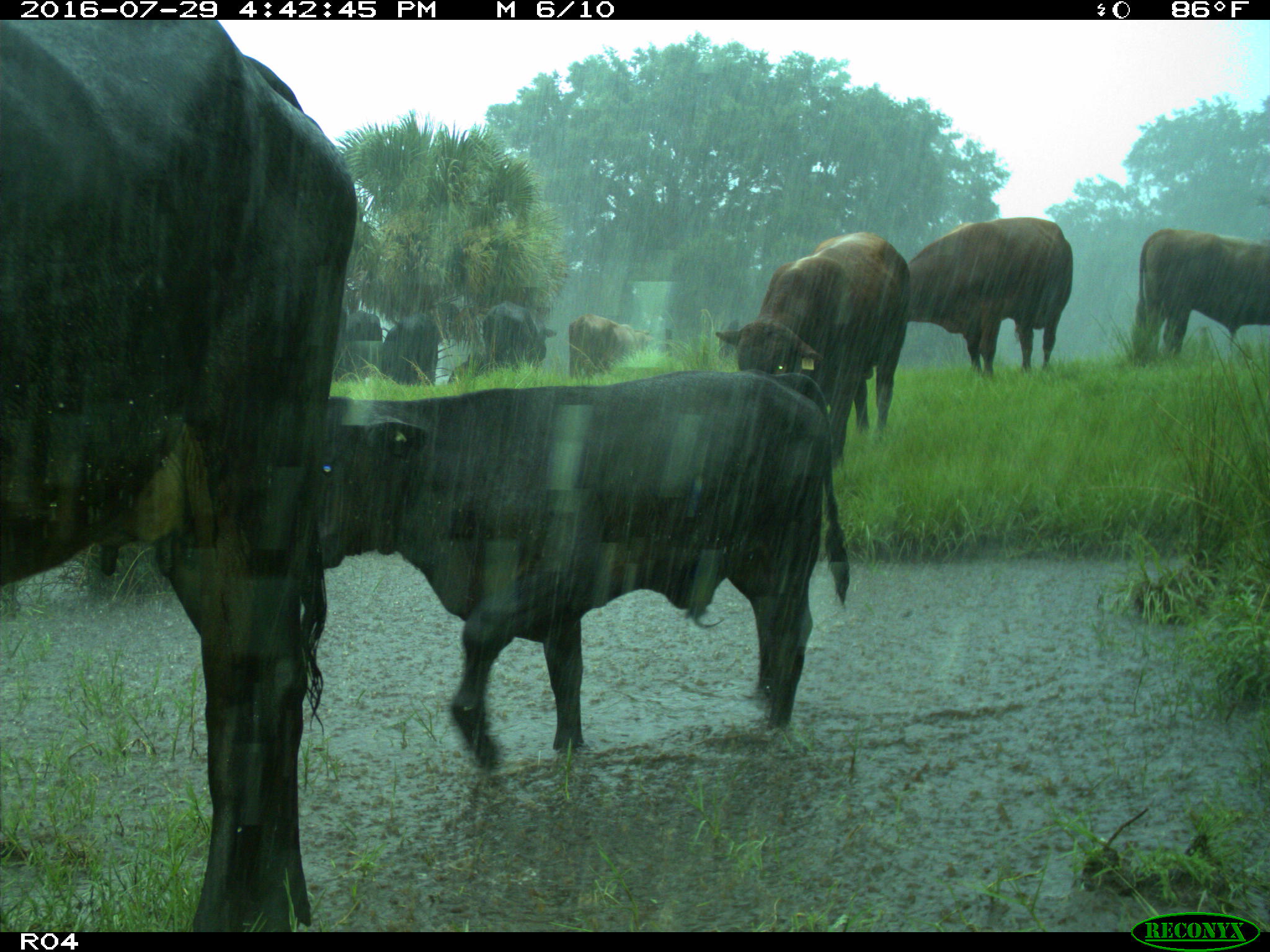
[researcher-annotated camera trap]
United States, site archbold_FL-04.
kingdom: Animalia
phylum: Chordata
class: Mammalia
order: Artiodactyla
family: Bovidae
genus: Bos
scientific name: Bos taurus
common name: domestic cow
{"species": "Bos taurus (domestic cow)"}